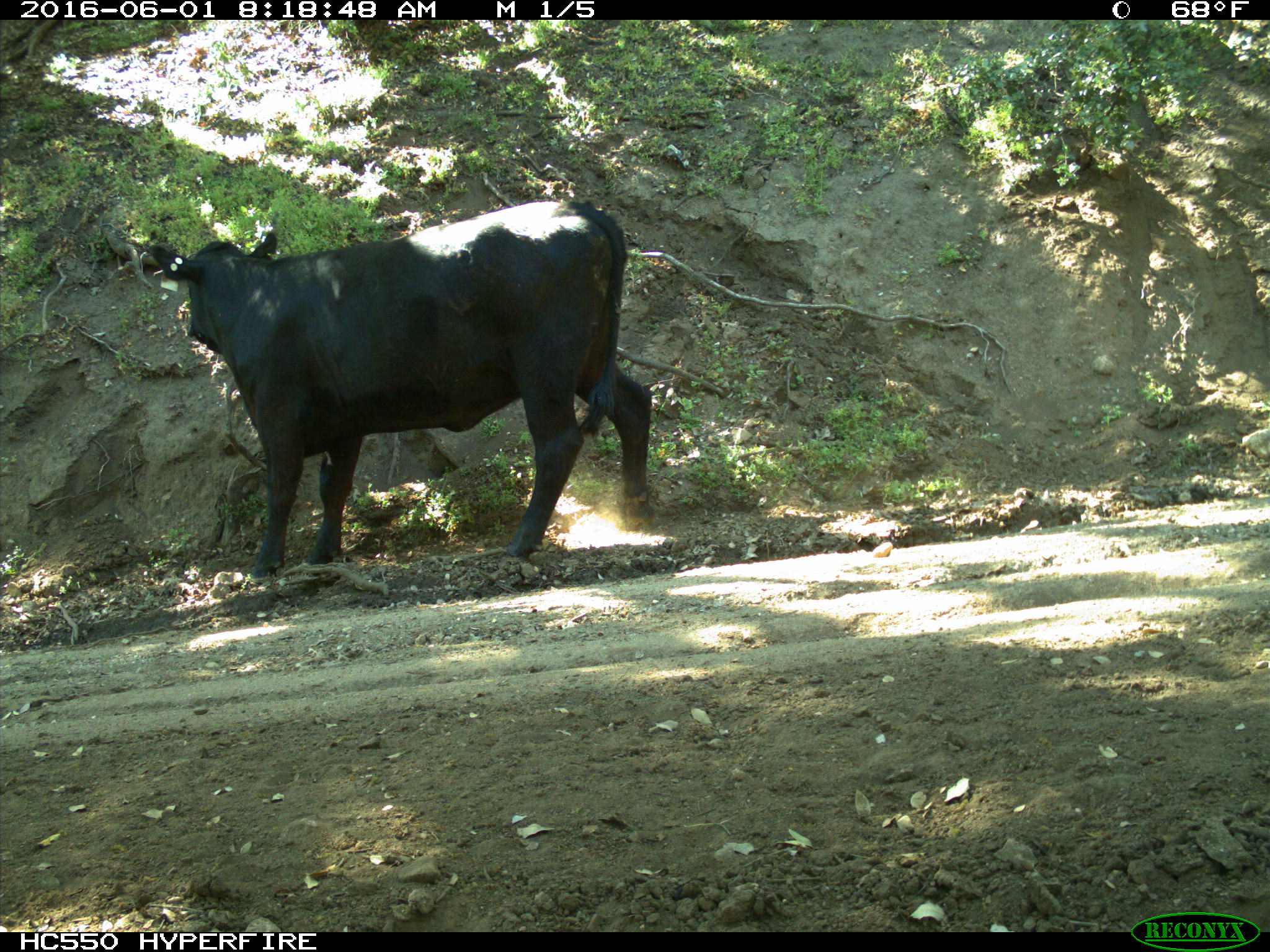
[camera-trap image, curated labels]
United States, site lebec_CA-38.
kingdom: Animalia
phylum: Chordata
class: Mammalia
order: Artiodactyla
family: Bovidae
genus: Bos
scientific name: Bos taurus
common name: domestic cow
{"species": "Bos taurus (domestic cow)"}